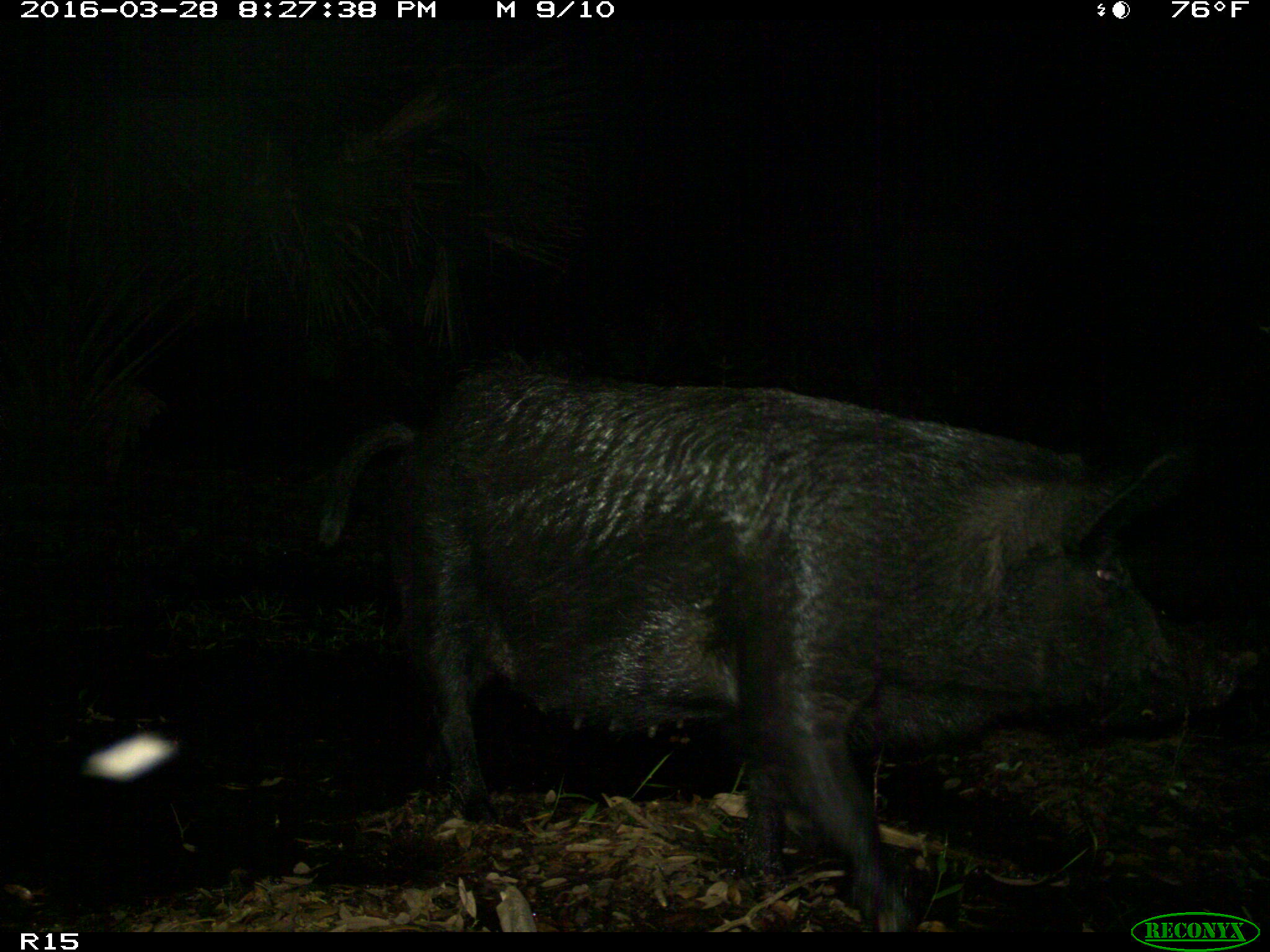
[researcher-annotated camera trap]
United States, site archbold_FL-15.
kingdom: Animalia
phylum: Chordata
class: Mammalia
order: Artiodactyla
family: Suidae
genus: Sus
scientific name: Sus scrofa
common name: wild boar